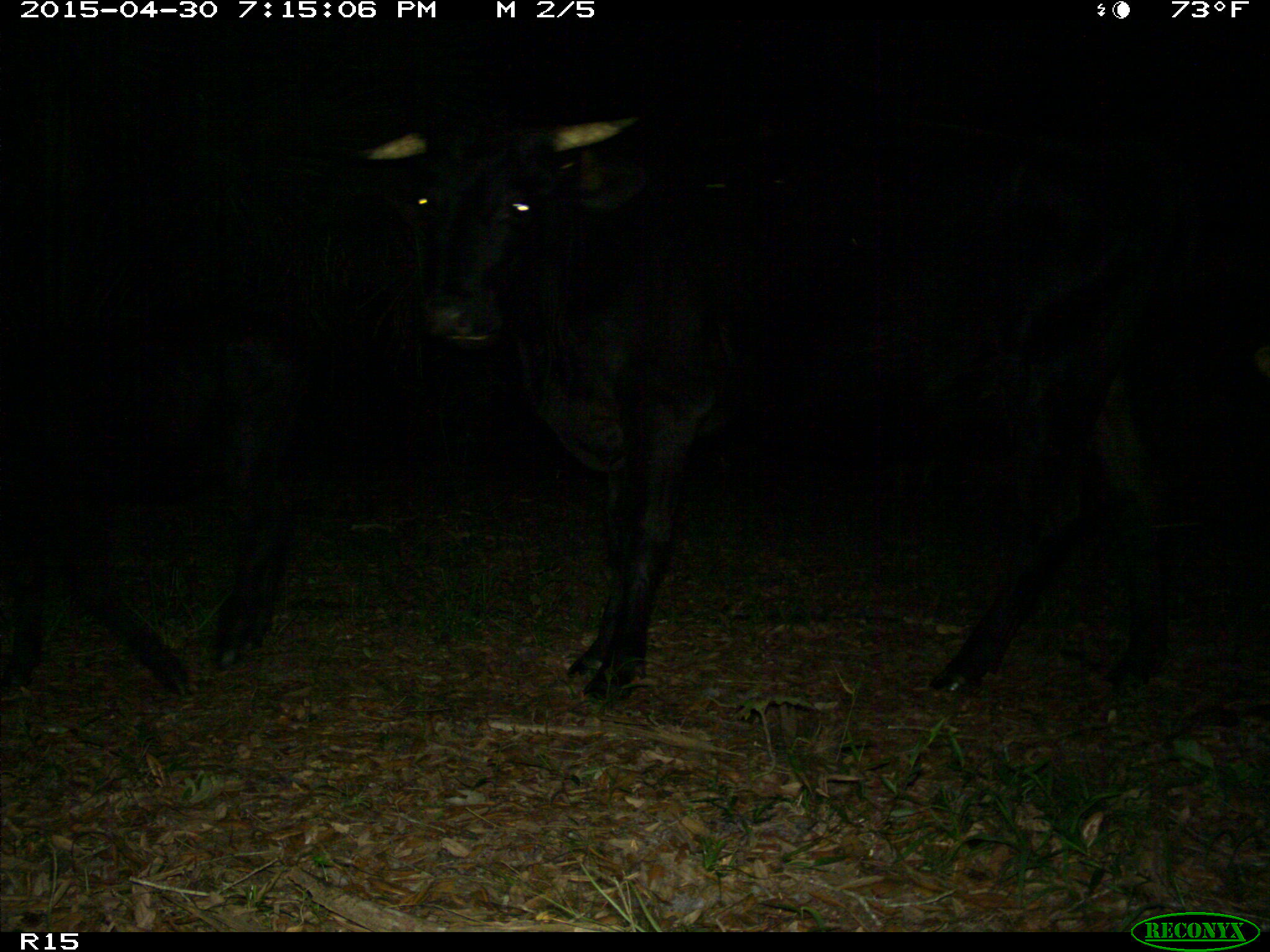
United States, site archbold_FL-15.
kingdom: Animalia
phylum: Chordata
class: Mammalia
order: Artiodactyla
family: Bovidae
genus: Bos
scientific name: Bos taurus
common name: domestic cow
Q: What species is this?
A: Bos taurus (domestic cow).